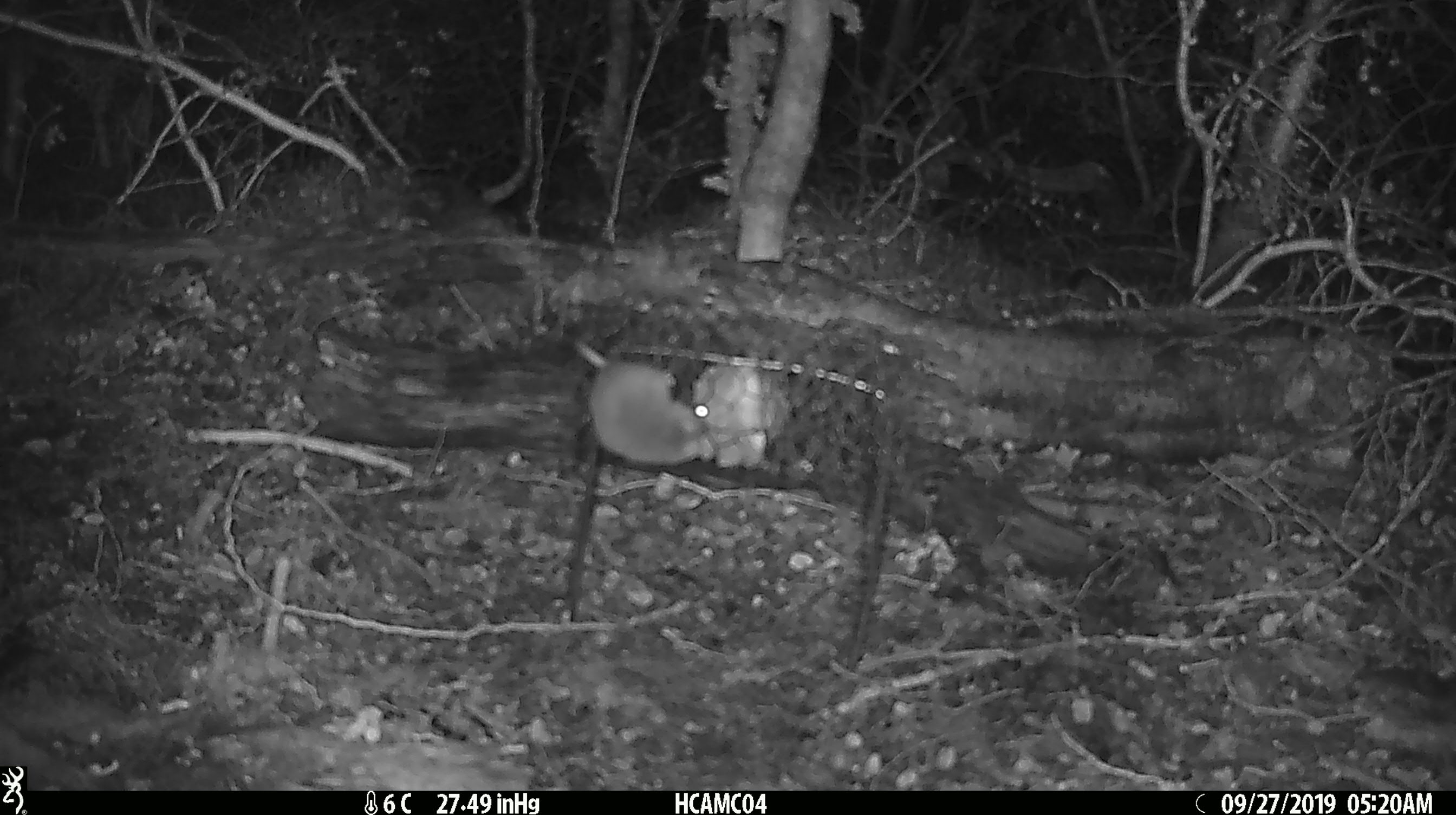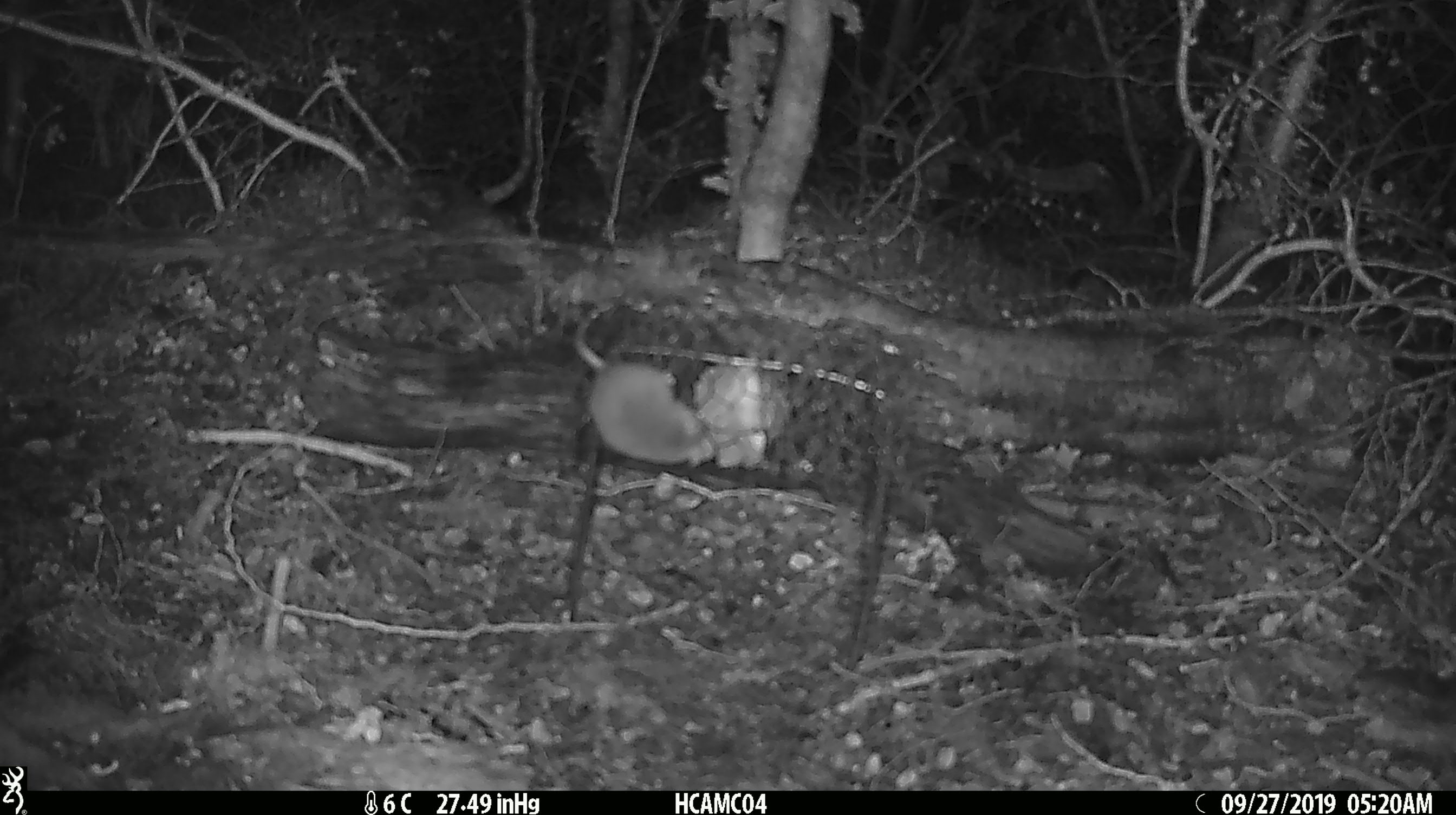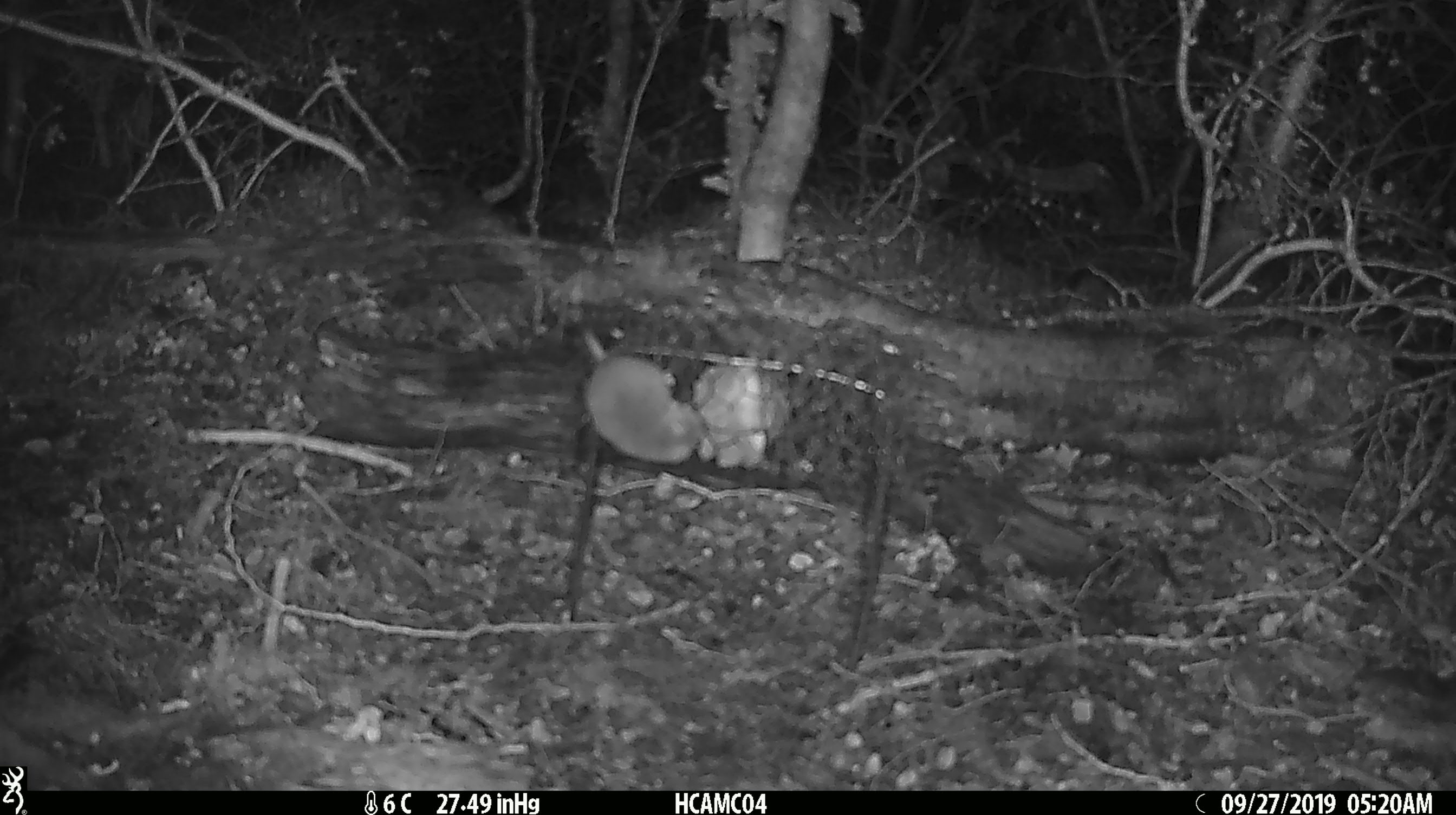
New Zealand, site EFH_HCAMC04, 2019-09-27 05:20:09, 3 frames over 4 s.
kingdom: Animalia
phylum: Chordata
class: Mammalia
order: Rodentia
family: Muridae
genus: Mus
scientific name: Mus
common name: mouse